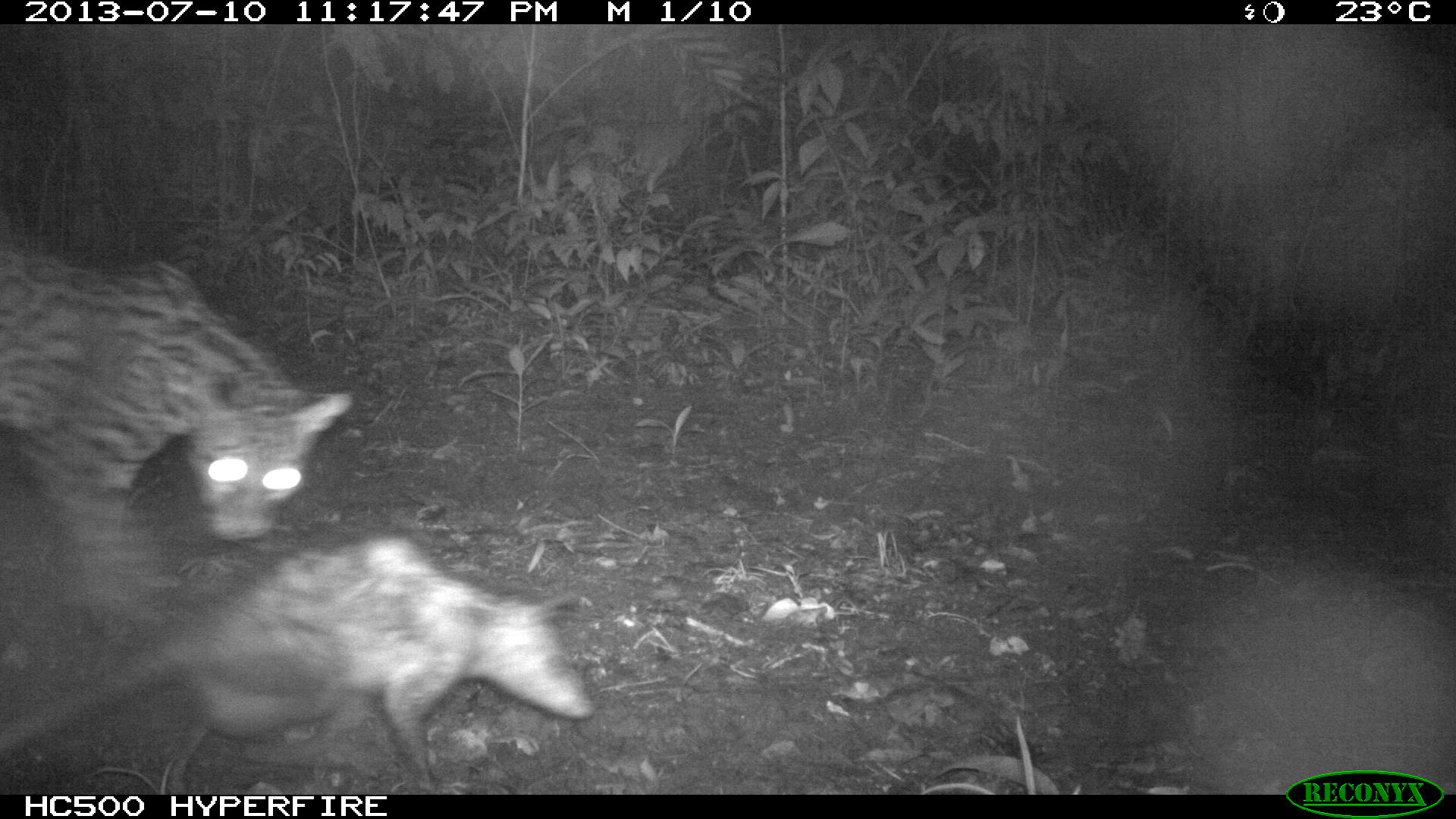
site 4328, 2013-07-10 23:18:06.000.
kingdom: Animalia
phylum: Chordata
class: Mammalia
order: Carnivora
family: Felidae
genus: Leopardus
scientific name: Leopardus pardalis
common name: ocelot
Leopardus pardalis (ocelot), count 1, sex male.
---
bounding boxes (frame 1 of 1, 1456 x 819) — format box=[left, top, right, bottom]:
leopardus pardalis: box=[0, 533, 591, 794]; box=[0, 237, 354, 618]